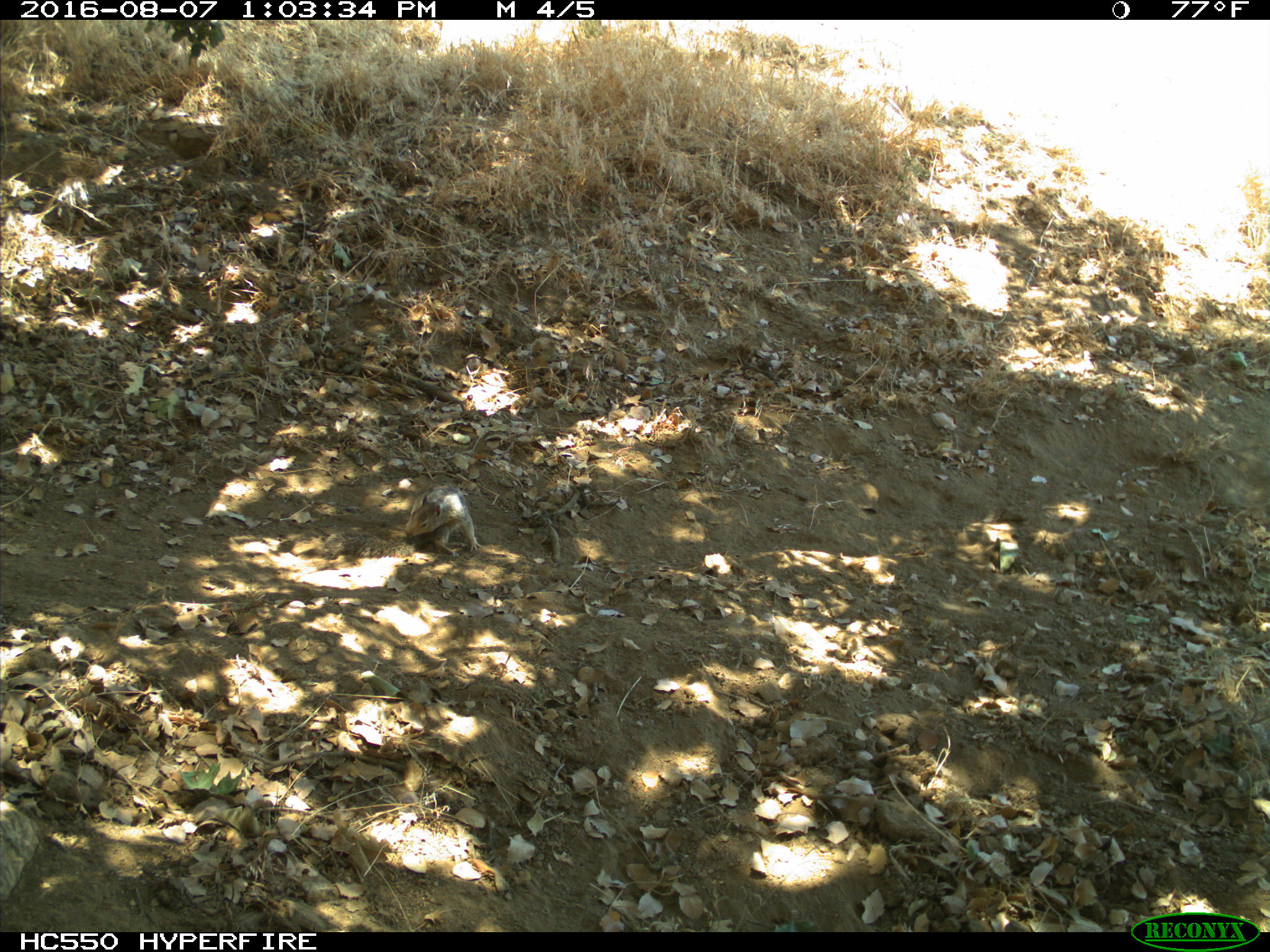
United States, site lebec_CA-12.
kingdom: Animalia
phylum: Chordata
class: Mammalia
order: Rodentia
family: Sciuridae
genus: Otospermophilus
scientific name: Otospermophilus beecheyi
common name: california ground squirrel